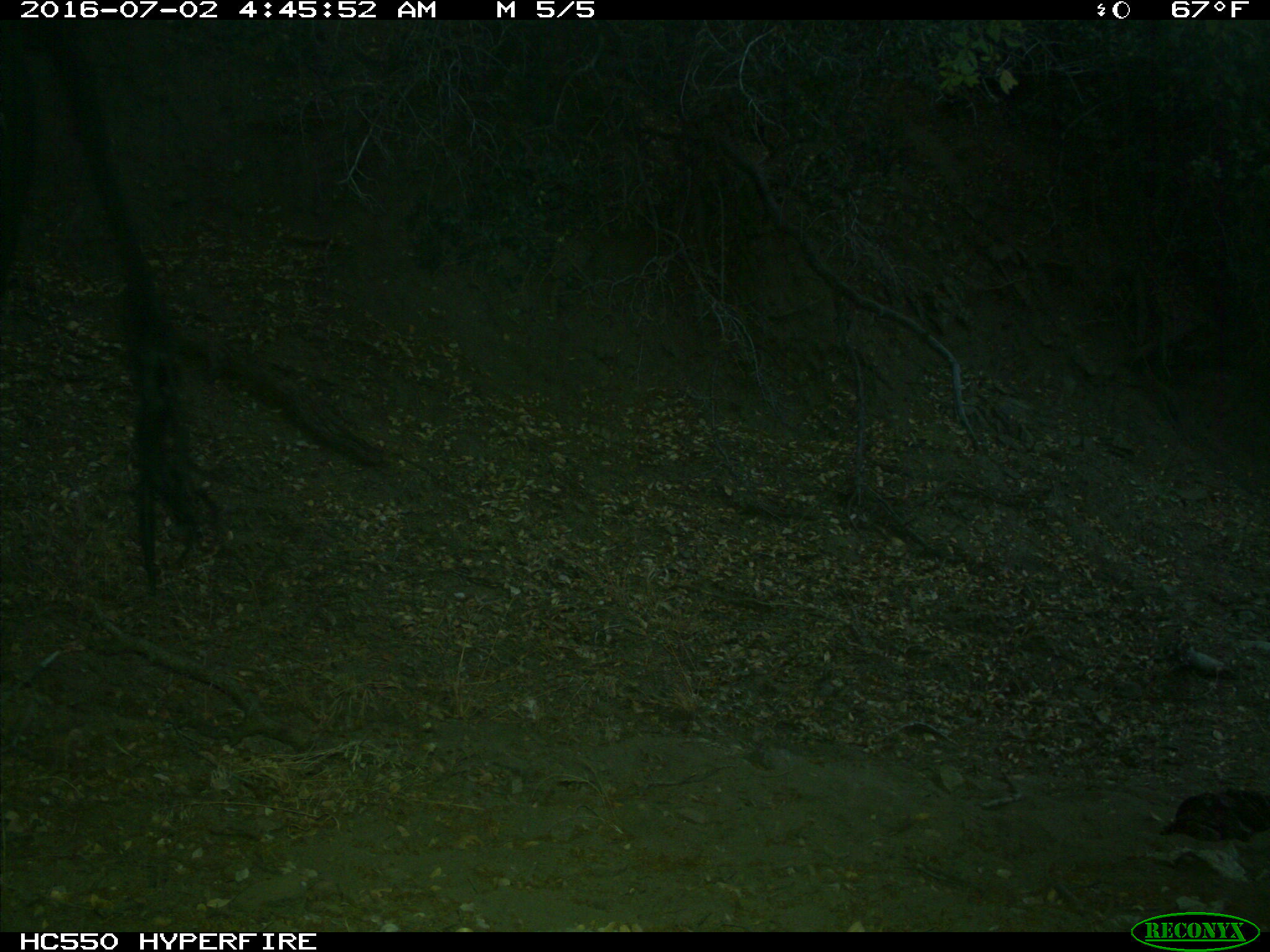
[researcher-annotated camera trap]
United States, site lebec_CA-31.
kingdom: Animalia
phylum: Chordata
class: Mammalia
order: Artiodactyla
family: Bovidae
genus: Bos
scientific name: Bos taurus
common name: domestic cow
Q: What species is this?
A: Bos taurus (domestic cow).